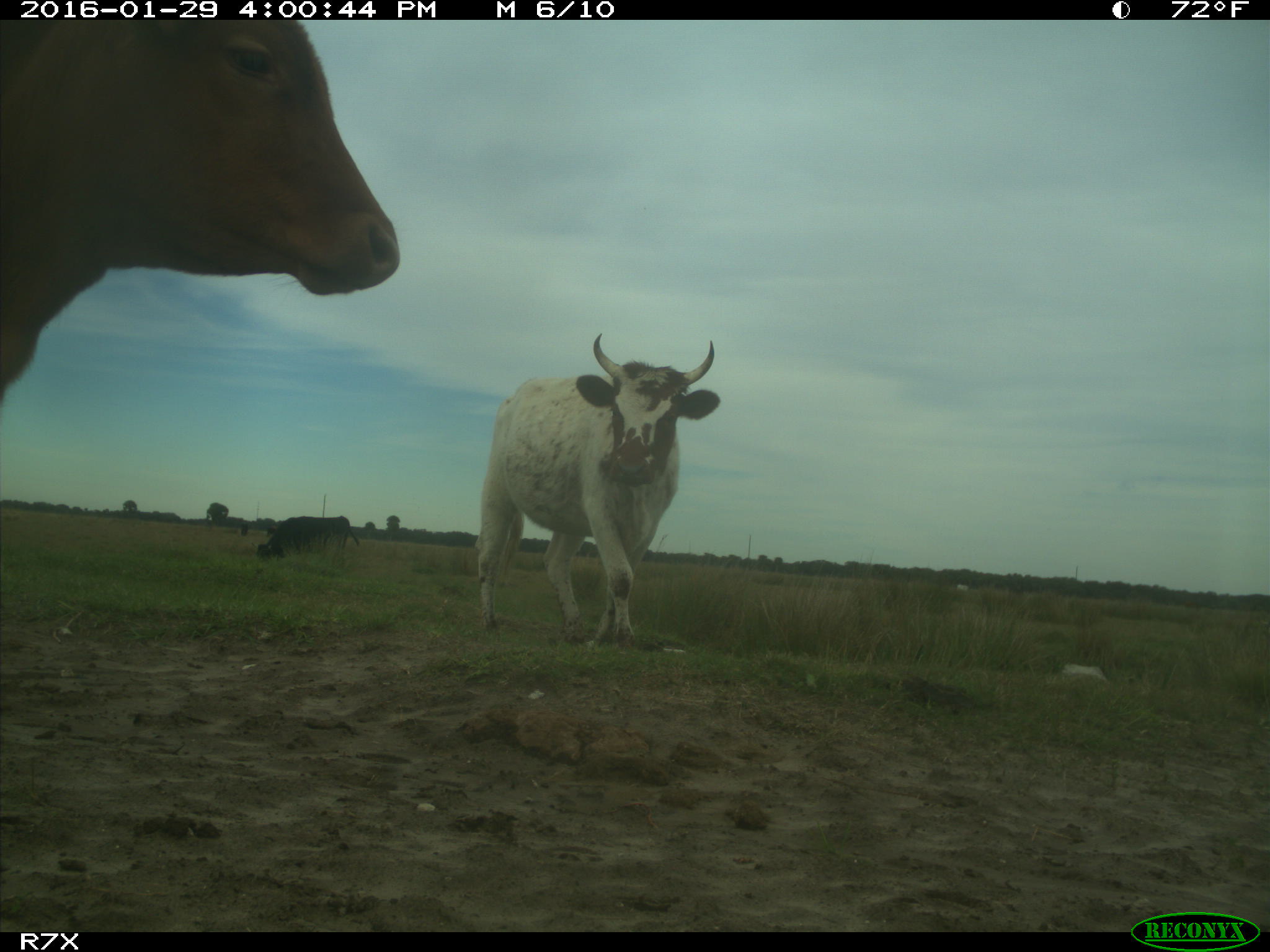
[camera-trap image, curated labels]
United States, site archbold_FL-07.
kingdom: Animalia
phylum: Chordata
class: Mammalia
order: Artiodactyla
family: Bovidae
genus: Bos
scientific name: Bos taurus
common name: domestic cow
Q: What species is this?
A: Bos taurus (domestic cow).